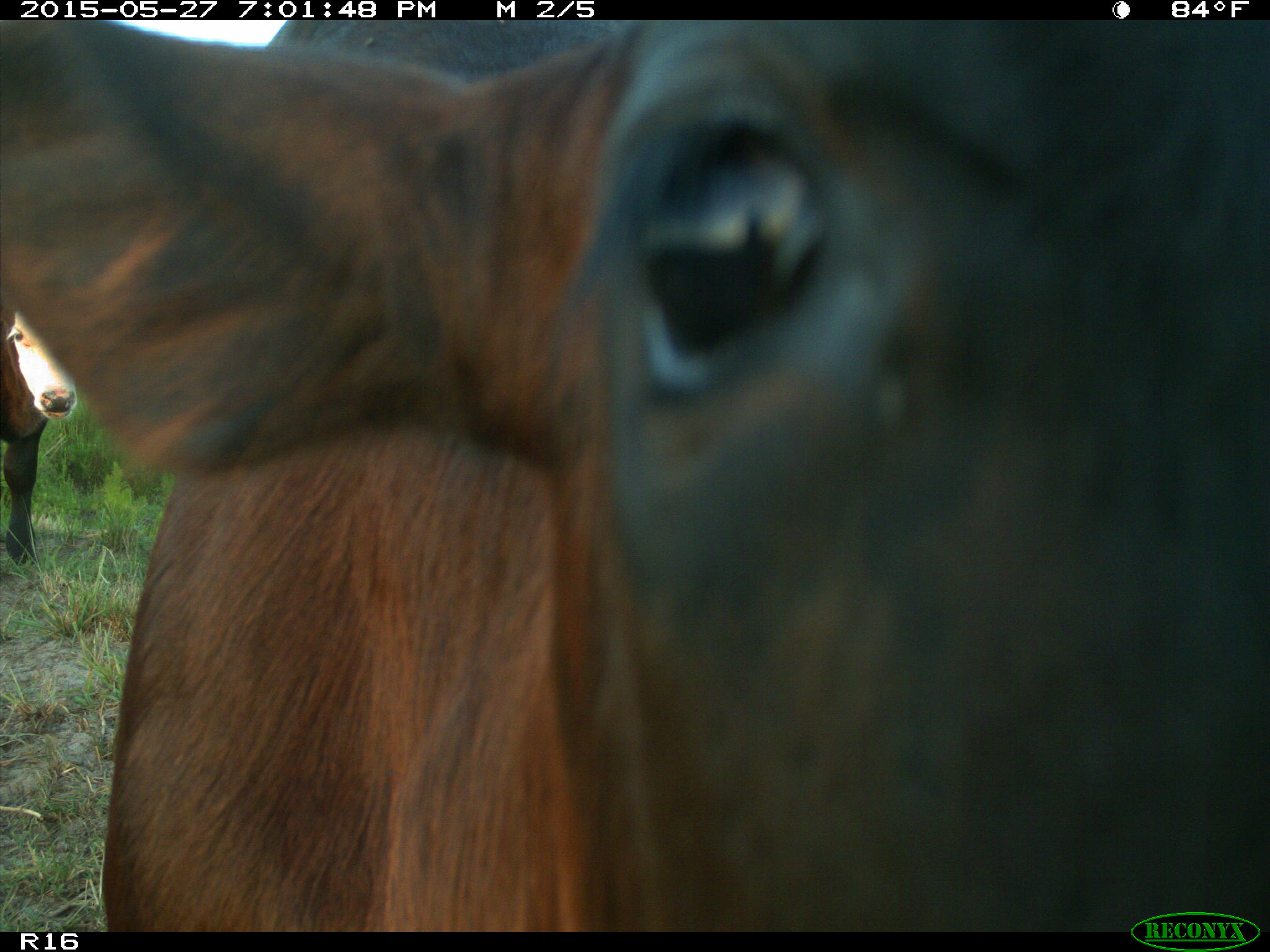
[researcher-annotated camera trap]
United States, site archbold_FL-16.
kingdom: Animalia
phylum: Chordata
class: Mammalia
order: Artiodactyla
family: Bovidae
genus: Bos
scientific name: Bos taurus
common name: domestic cow